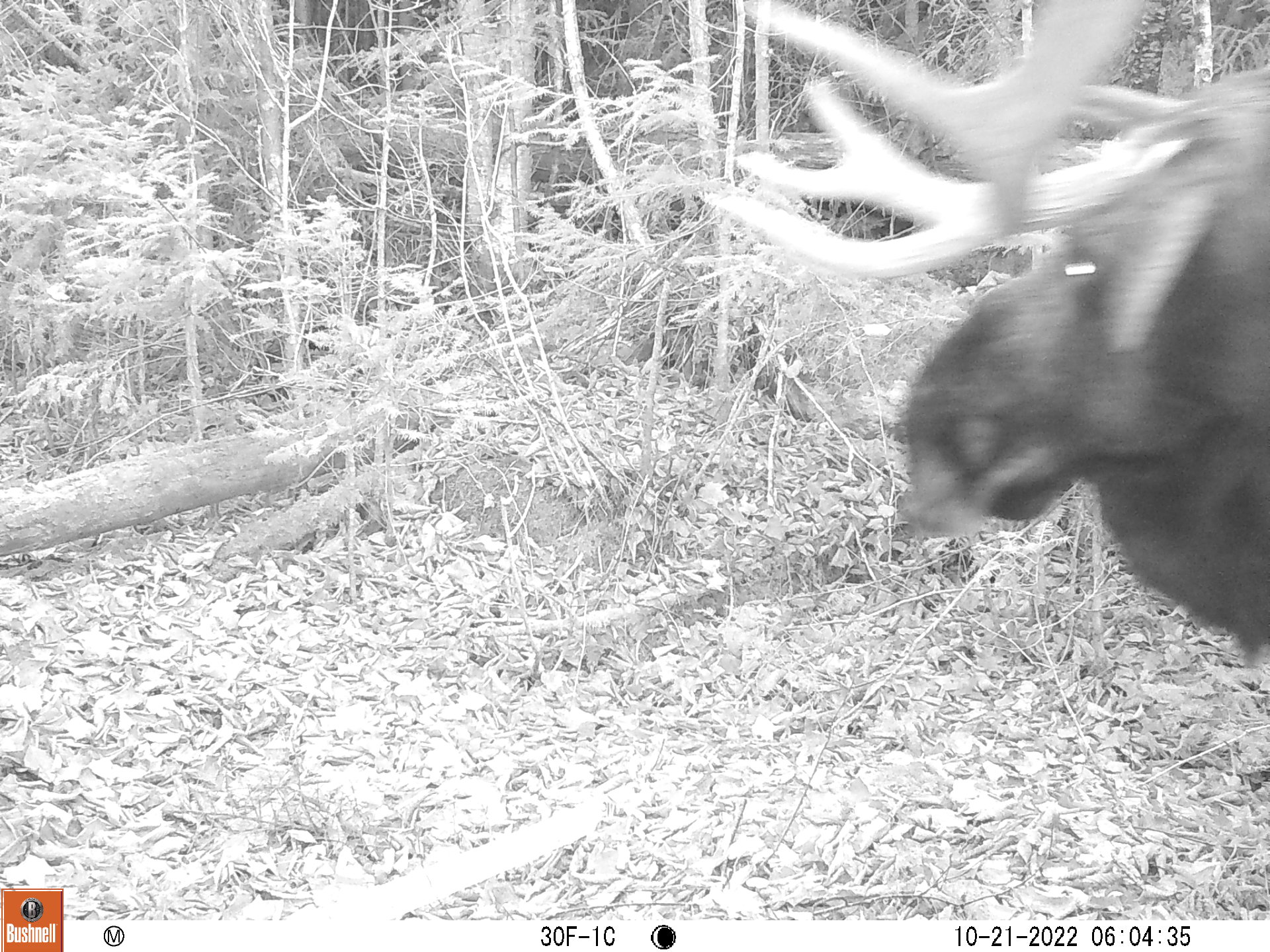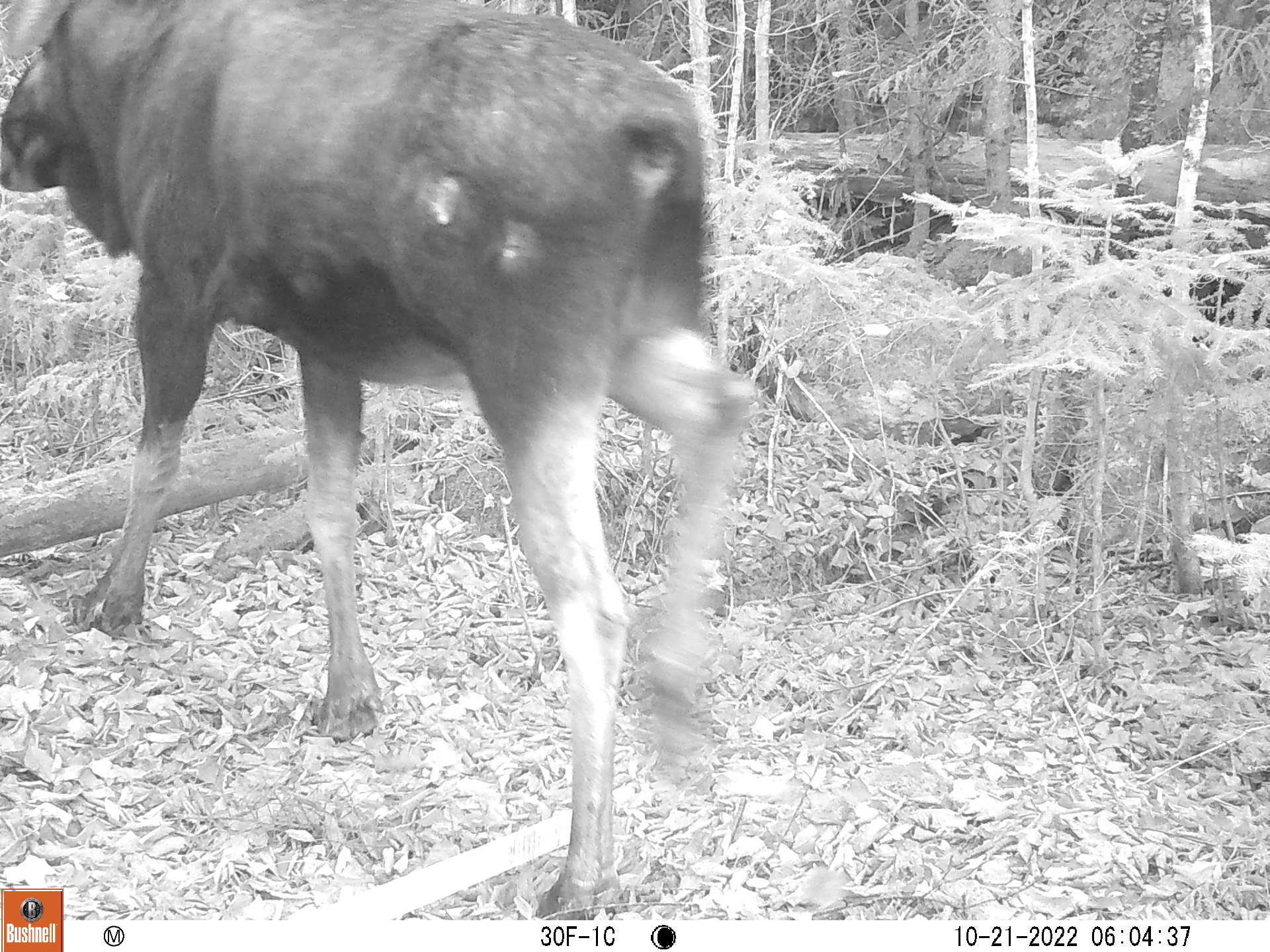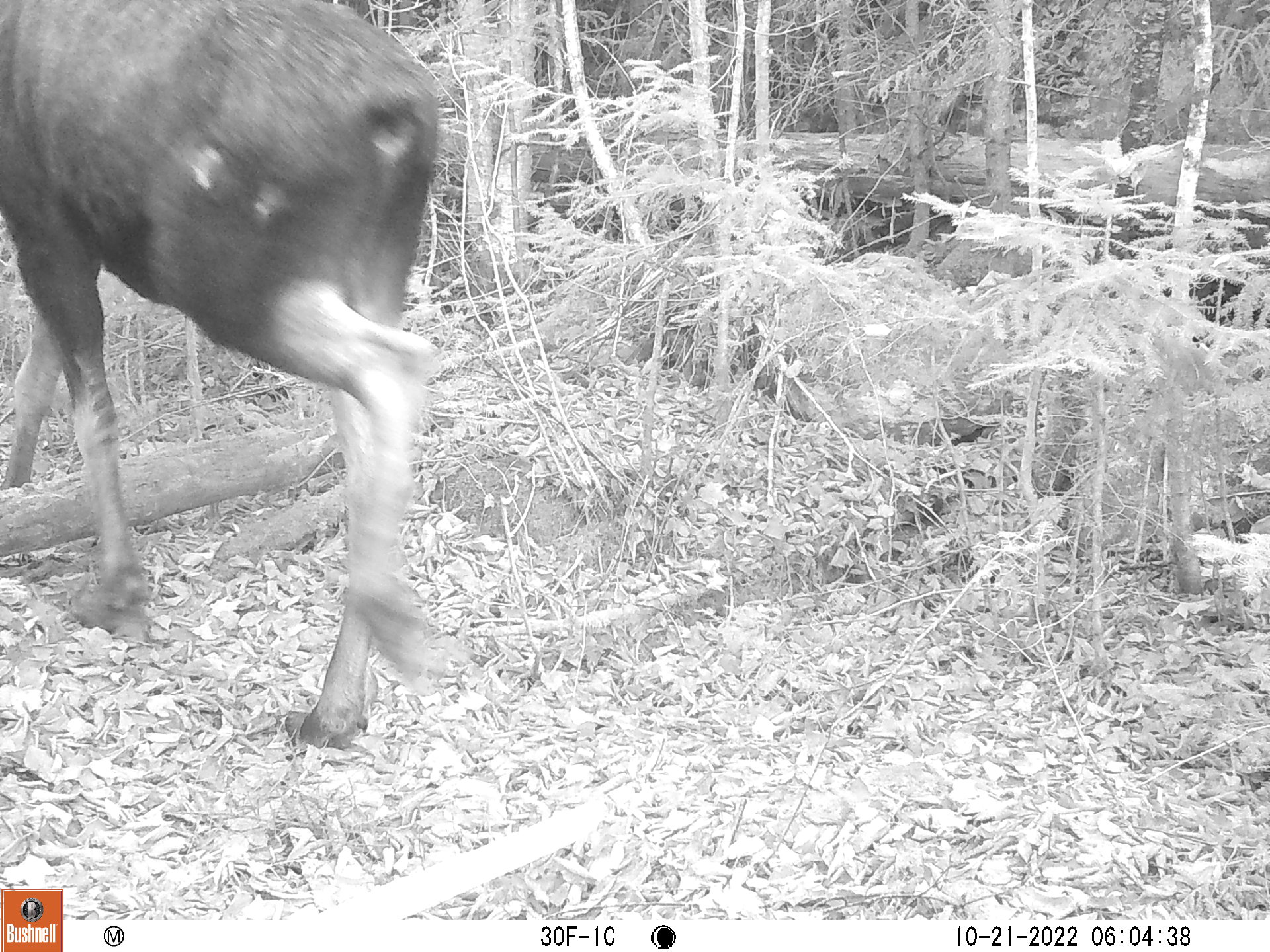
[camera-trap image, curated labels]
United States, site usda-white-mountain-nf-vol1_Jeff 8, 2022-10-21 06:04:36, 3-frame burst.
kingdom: Animalia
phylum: Chordata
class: Mammalia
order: Artiodactyla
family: Cervidae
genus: Alces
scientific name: Alces alces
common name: moose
Moose (Alces alces).